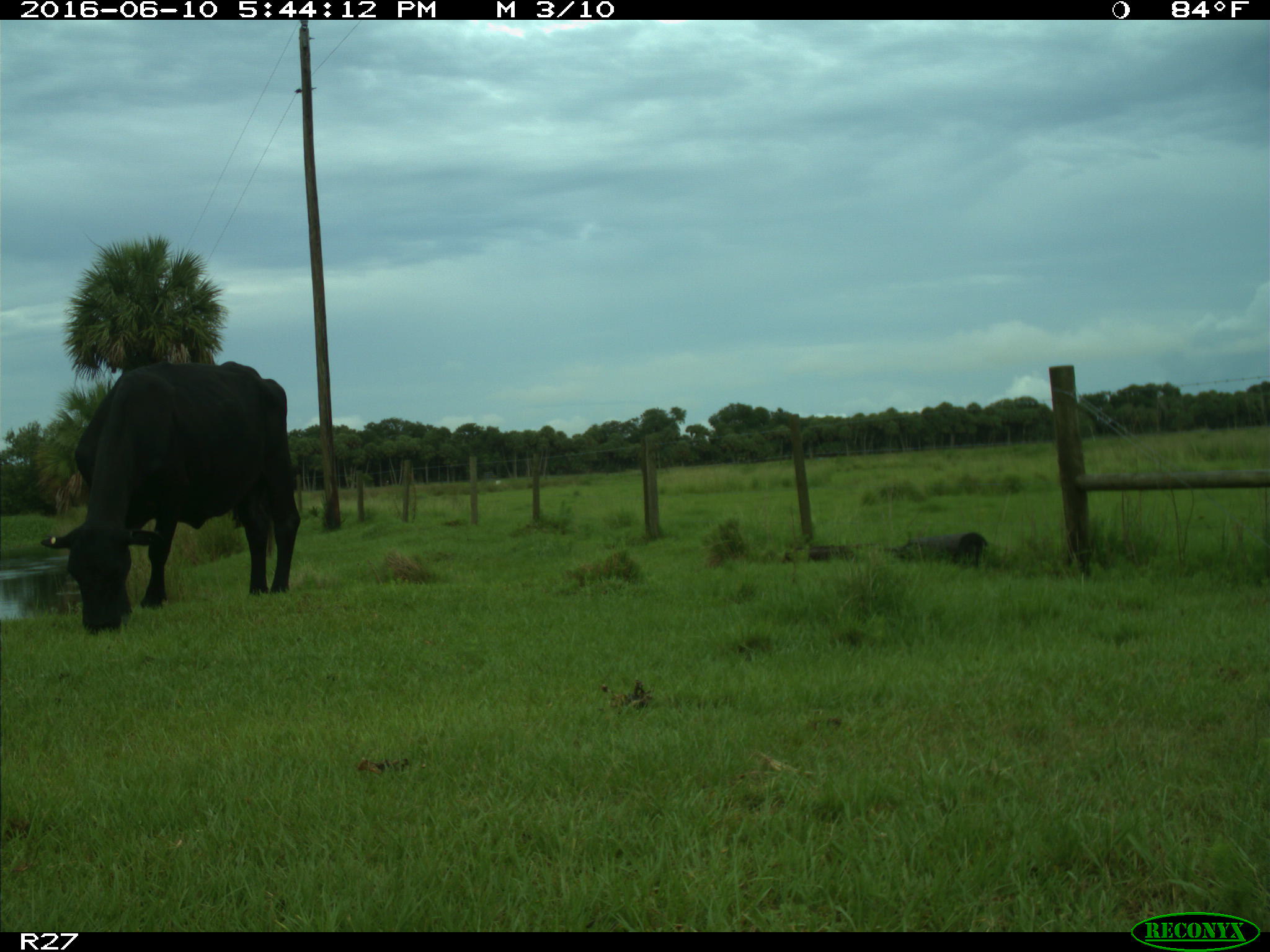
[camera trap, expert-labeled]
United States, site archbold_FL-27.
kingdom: Animalia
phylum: Chordata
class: Mammalia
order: Artiodactyla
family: Bovidae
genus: Bos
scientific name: Bos taurus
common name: domestic cow